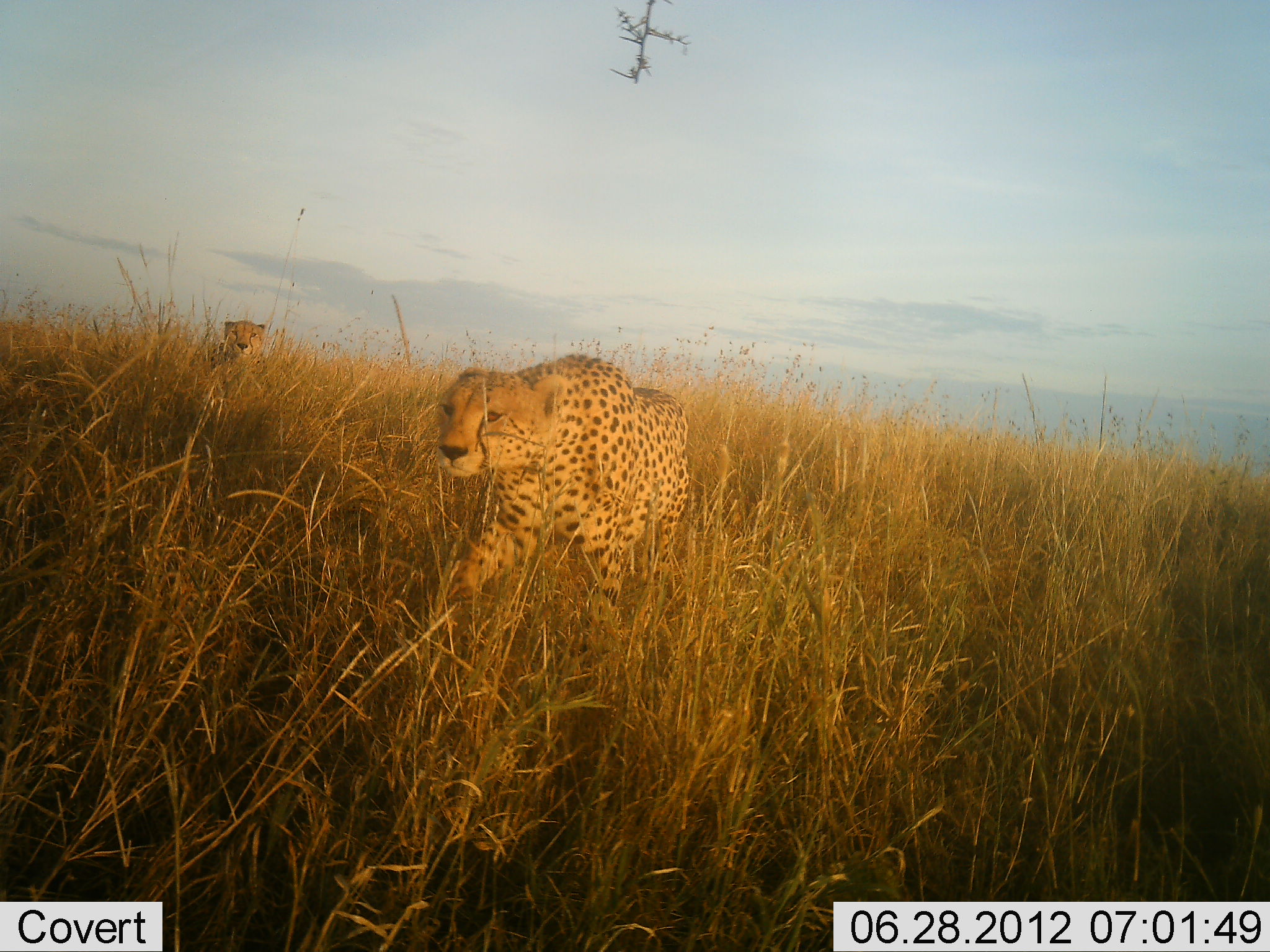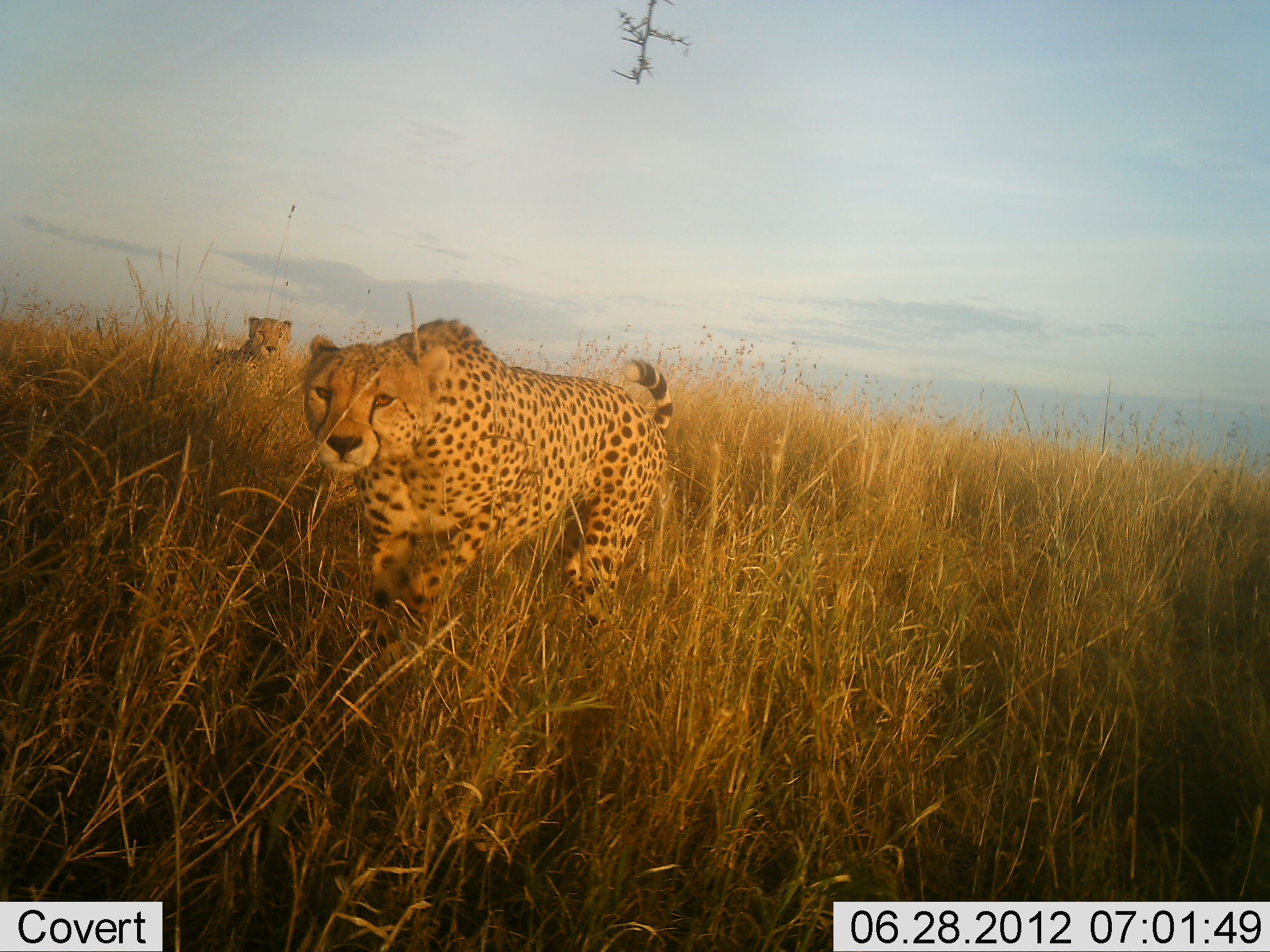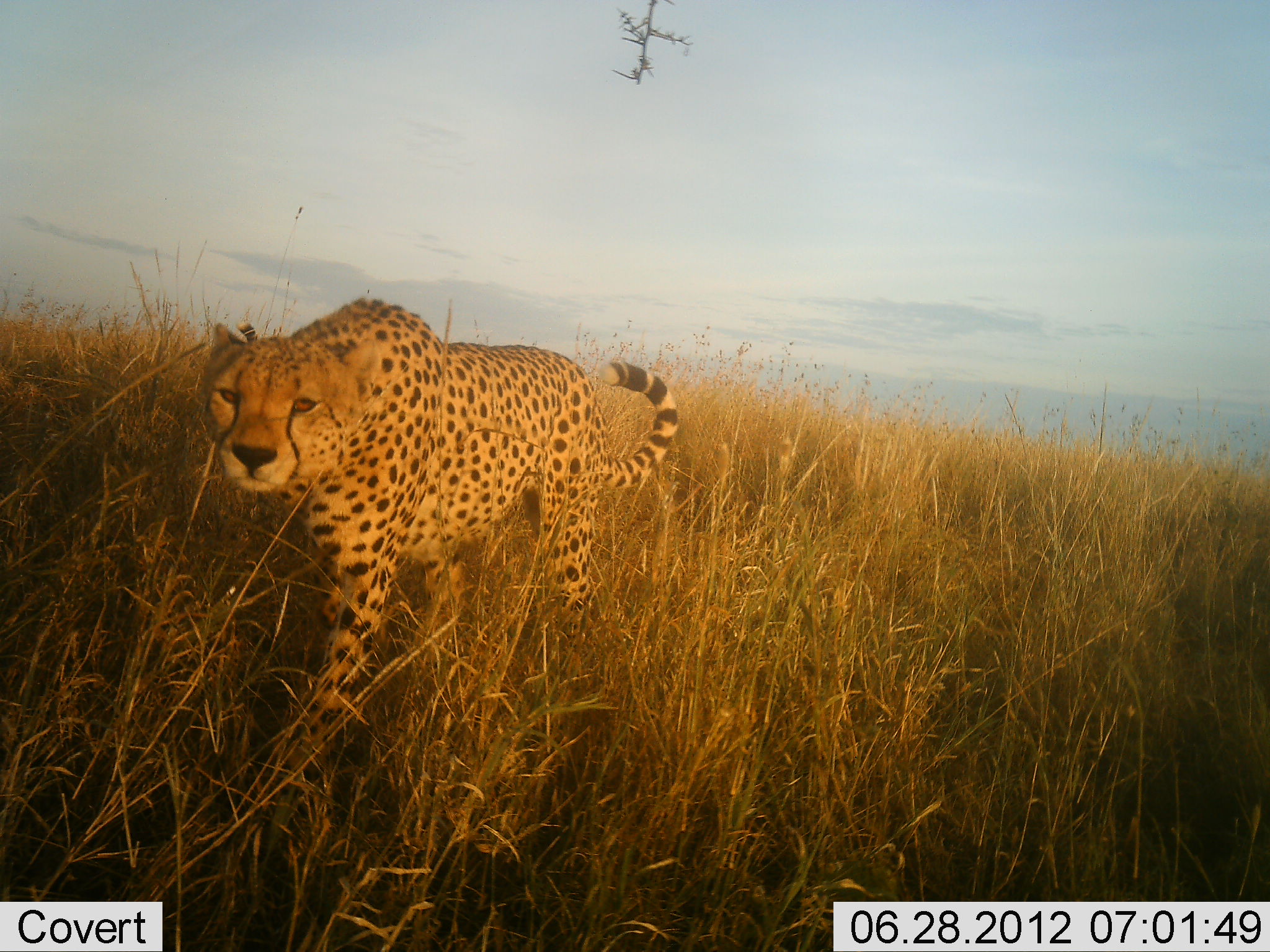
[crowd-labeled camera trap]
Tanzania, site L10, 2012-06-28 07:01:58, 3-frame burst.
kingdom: Animalia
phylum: Chordata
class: Mammalia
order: Carnivora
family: Felidae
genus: Acinonyx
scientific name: Acinonyx jubatus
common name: cheetah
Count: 2.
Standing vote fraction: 20%.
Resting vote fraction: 10%.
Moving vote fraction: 90%.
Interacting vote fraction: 0%.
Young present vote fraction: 10%.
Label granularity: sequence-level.